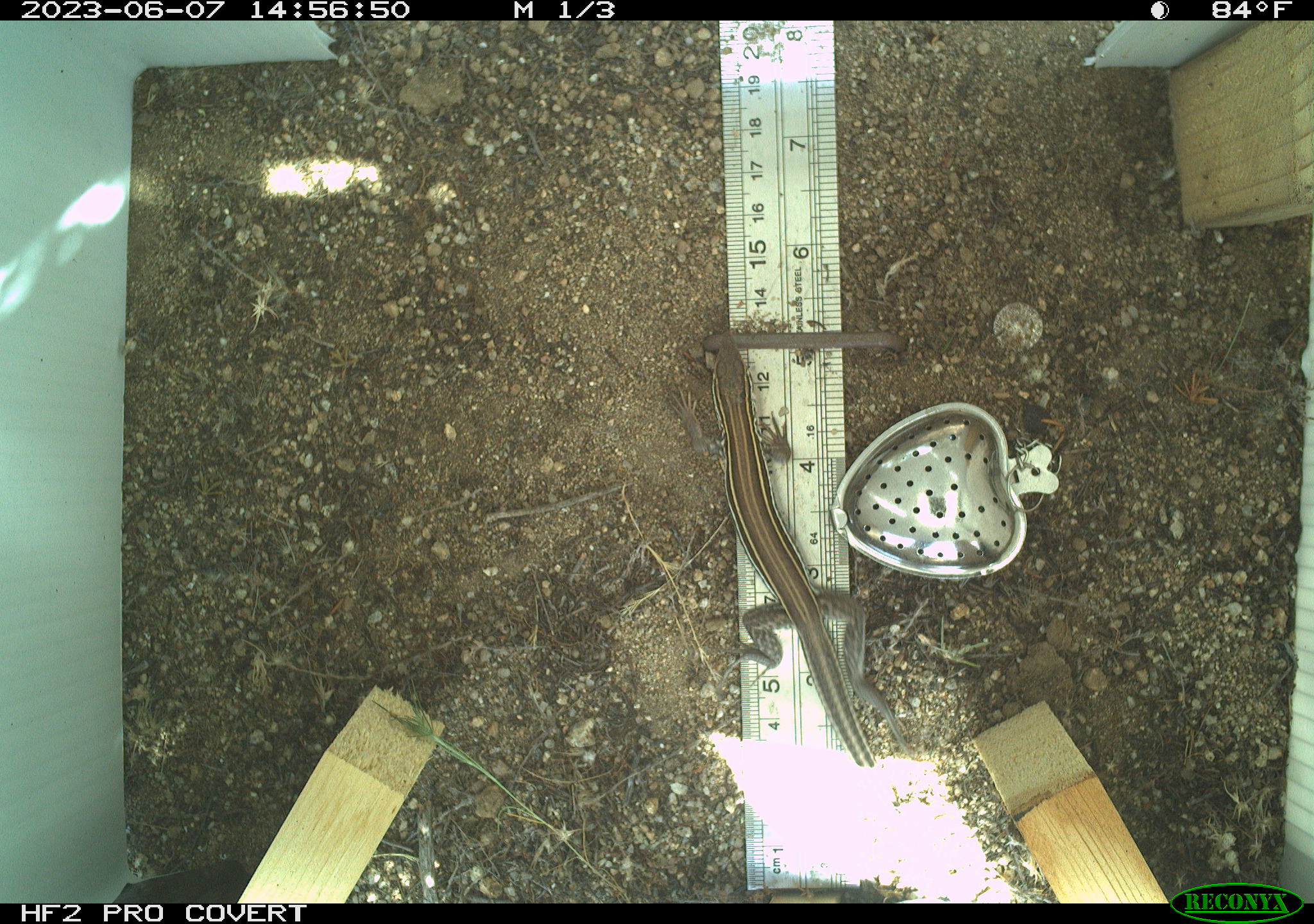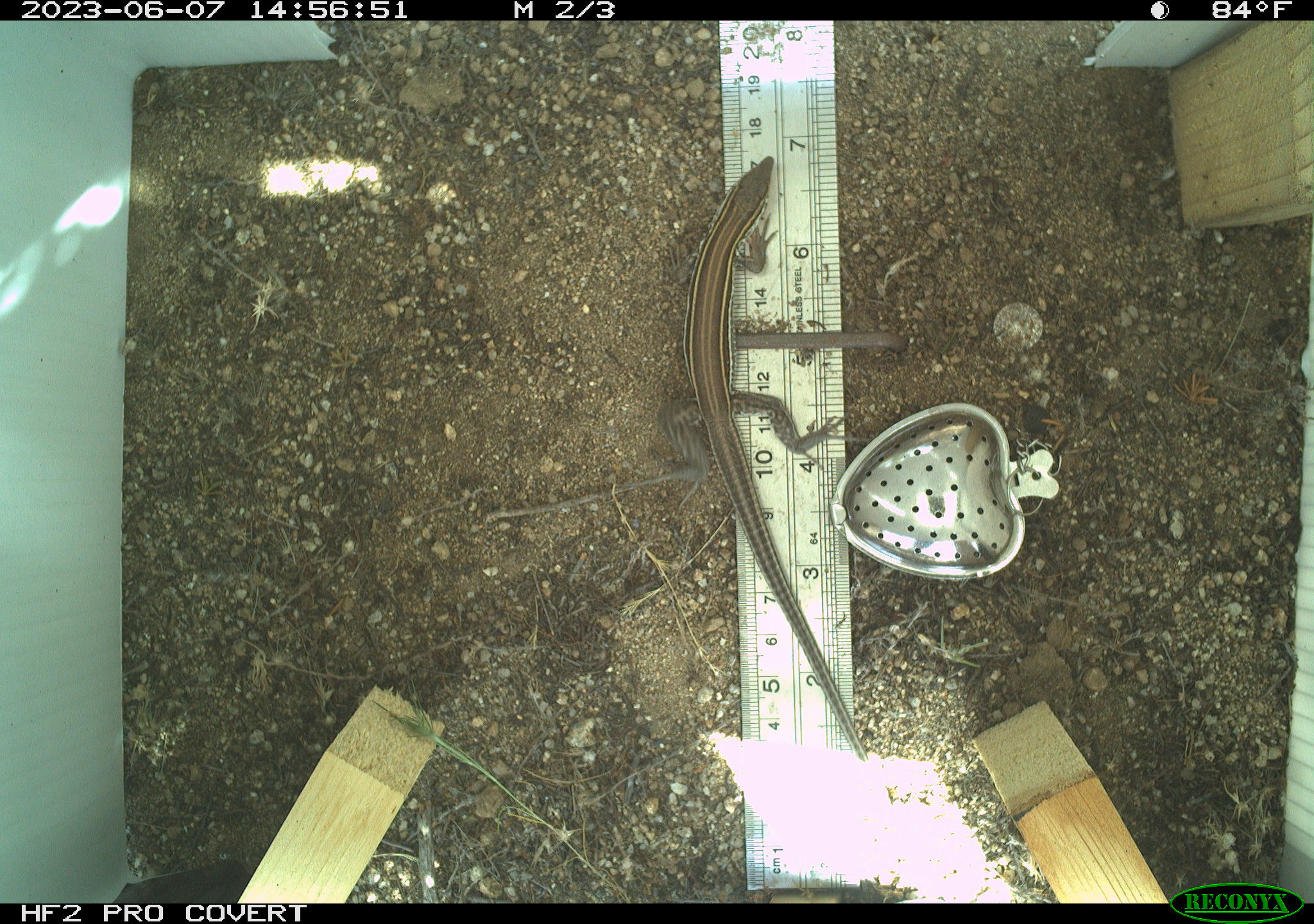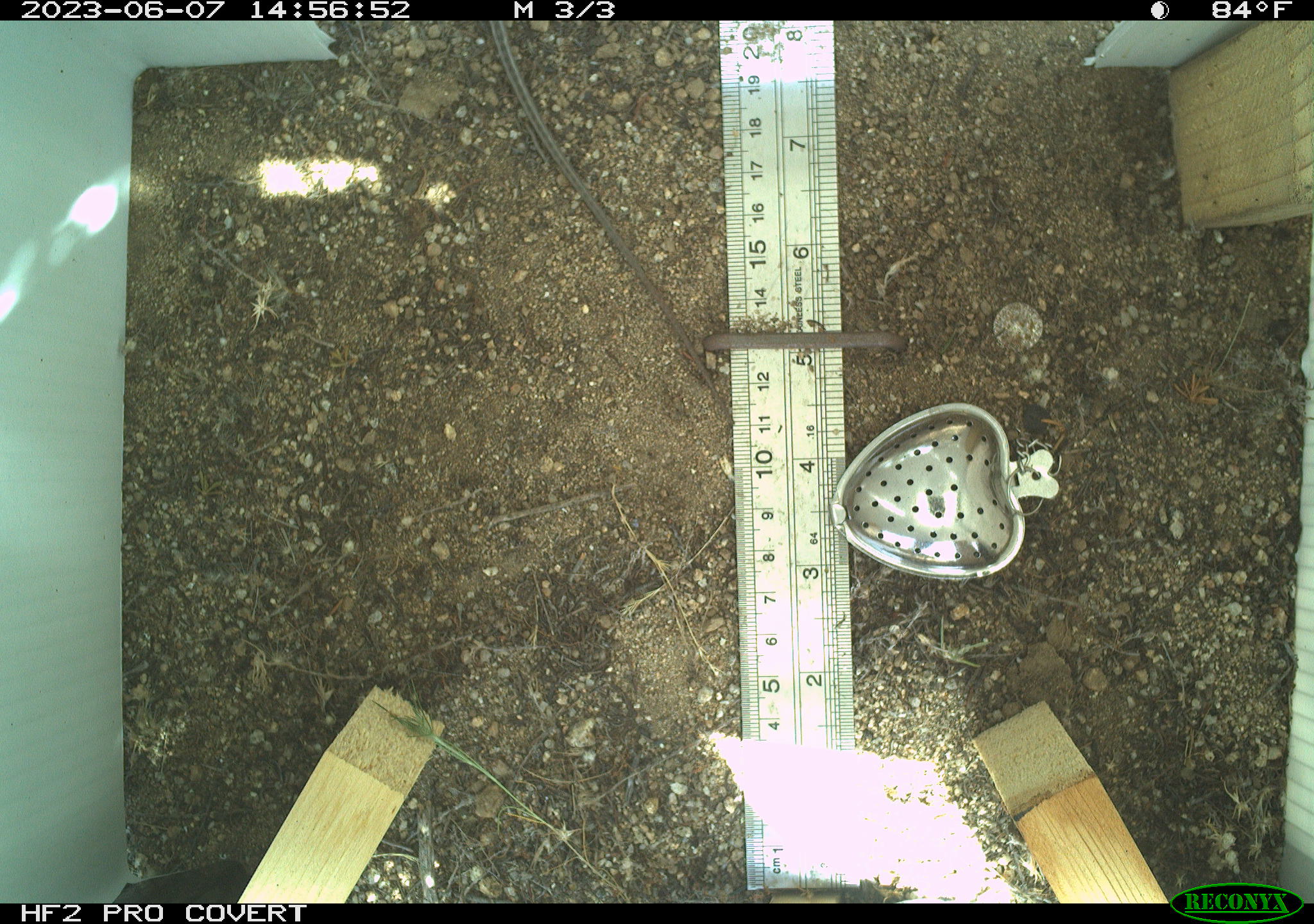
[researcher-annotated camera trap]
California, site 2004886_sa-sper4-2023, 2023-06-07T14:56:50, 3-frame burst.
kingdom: Animalia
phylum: Chordata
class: Reptilia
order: Squamata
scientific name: Squamata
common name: lizards and snakes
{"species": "lizards and snakes (Squamata)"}